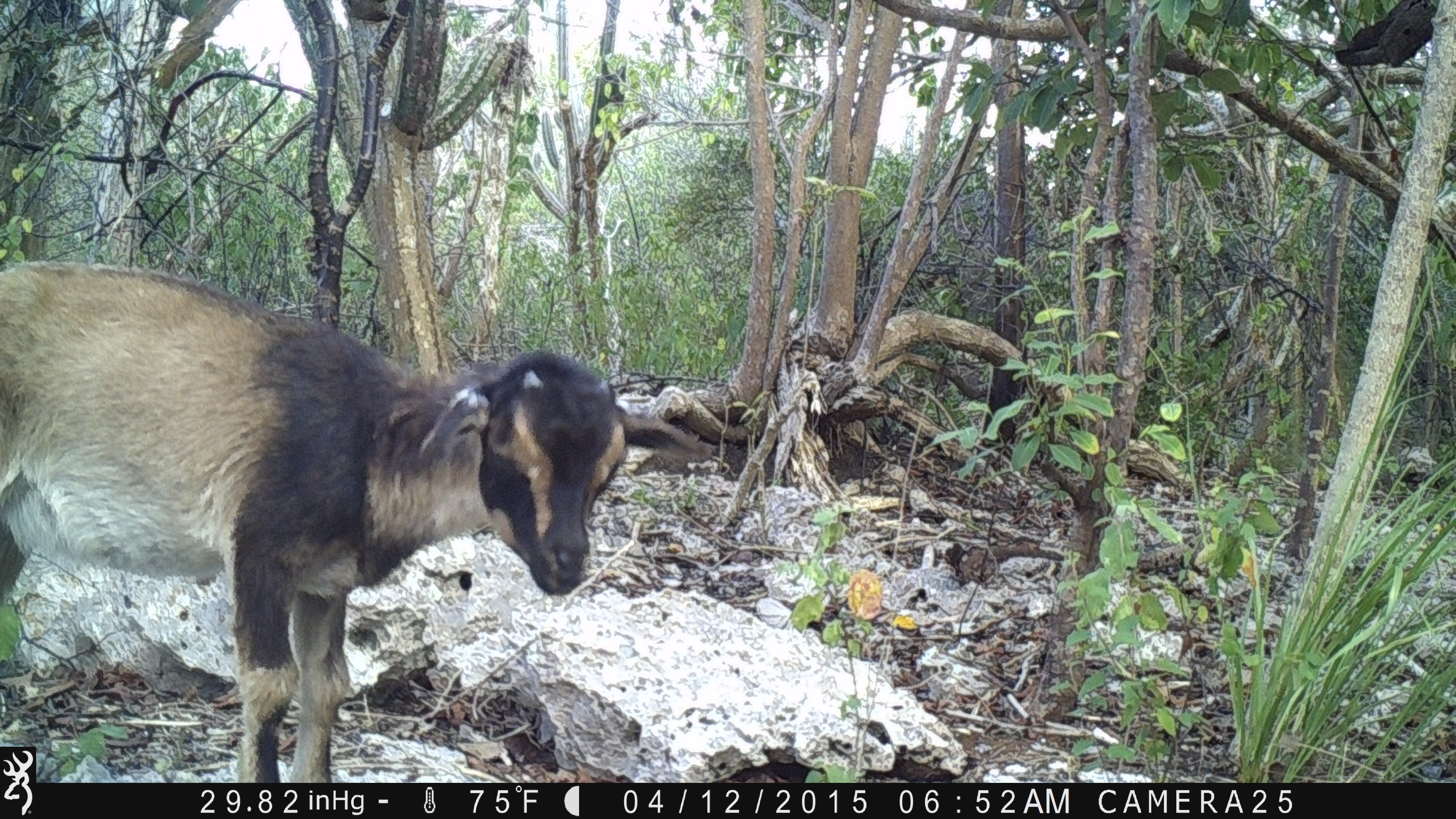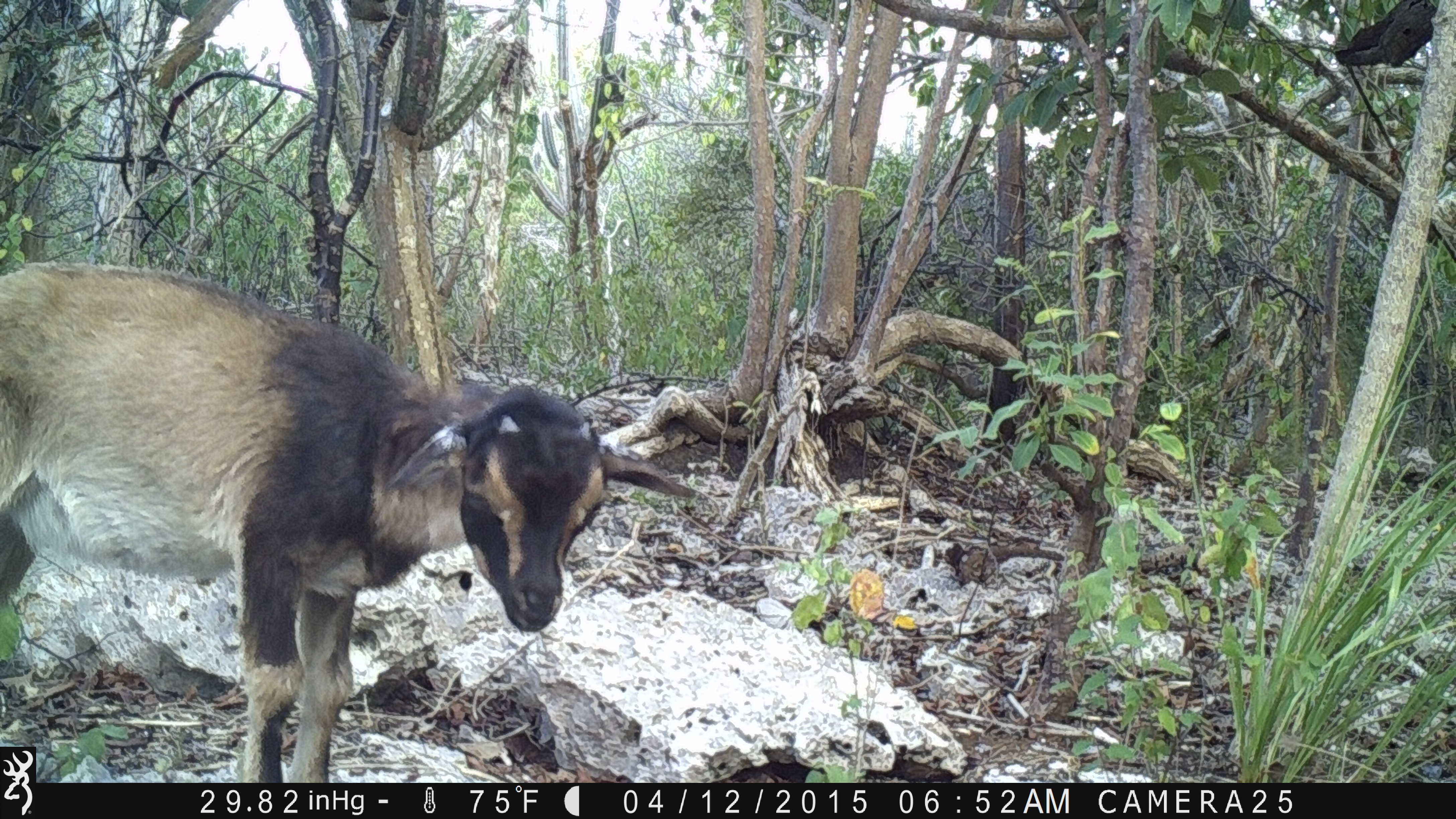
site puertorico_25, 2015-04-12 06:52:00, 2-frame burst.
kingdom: Animalia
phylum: Chordata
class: Mammalia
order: Artiodactyla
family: Bovidae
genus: Capra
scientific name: Capra hircus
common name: goat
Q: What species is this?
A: Goat (Capra hircus).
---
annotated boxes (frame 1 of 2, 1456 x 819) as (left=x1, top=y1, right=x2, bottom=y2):
goat: (left=3, top=259, right=636, bottom=783)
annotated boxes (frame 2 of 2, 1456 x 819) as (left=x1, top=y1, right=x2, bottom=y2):
goat: (left=0, top=256, right=698, bottom=748)